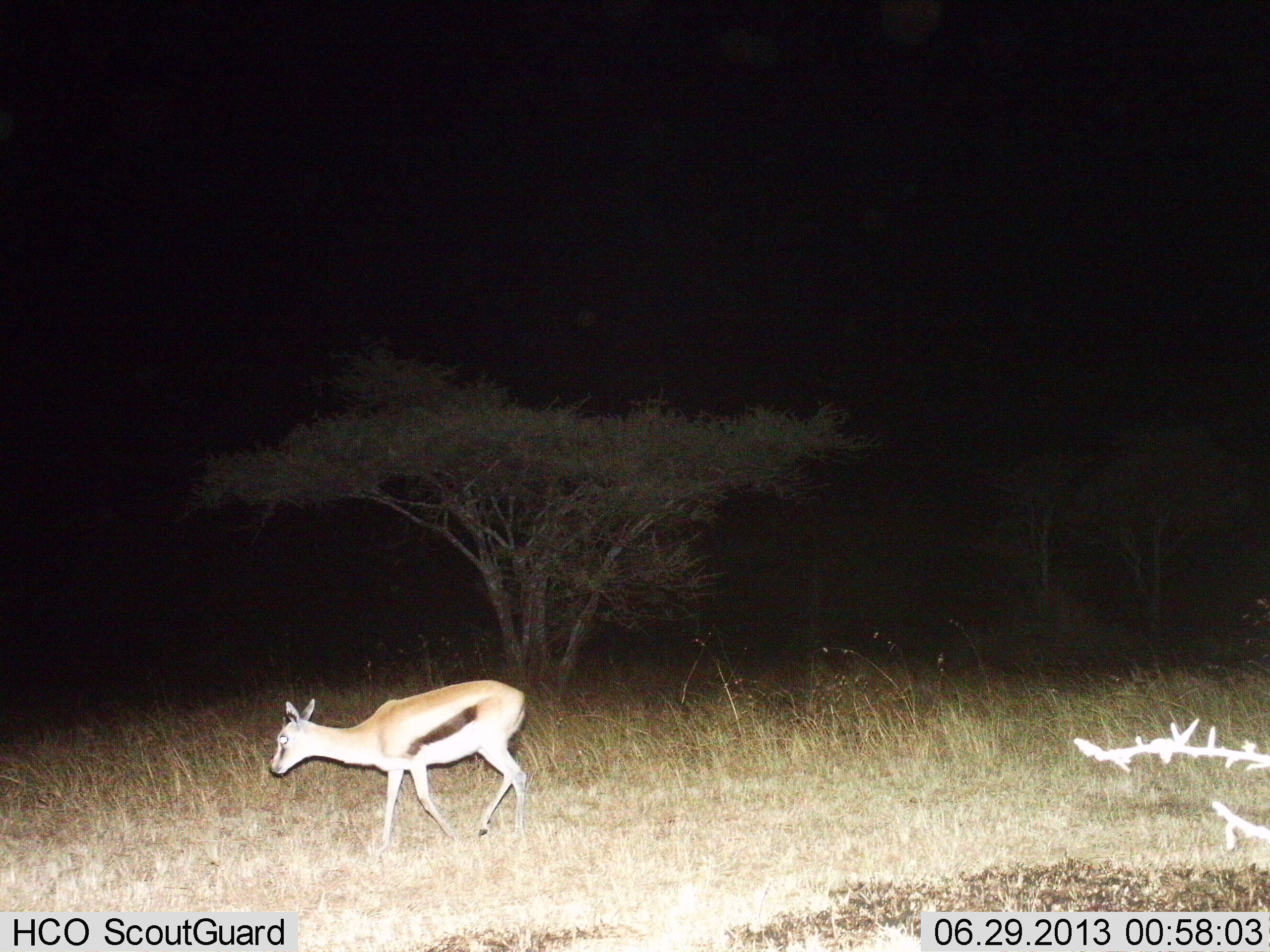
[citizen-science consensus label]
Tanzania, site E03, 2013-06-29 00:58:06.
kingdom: Animalia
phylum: Chordata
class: Mammalia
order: Artiodactyla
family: Bovidae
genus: Eudorcas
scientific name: Eudorcas thomsonii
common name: thomson's gazelle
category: gazellethomsons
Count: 1.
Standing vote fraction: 9%.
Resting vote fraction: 0%.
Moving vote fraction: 91%.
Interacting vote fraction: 0%.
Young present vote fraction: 0%.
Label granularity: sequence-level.